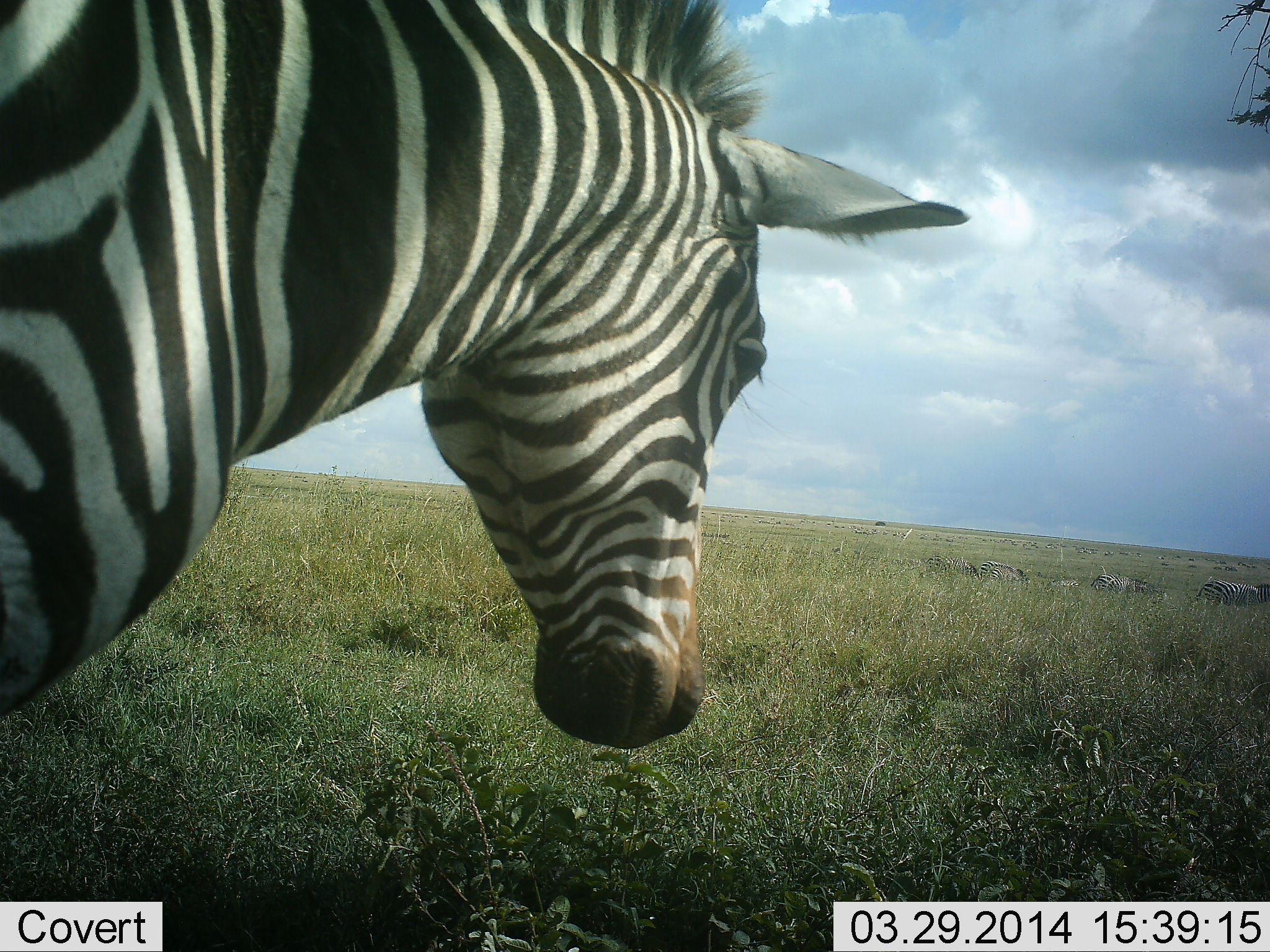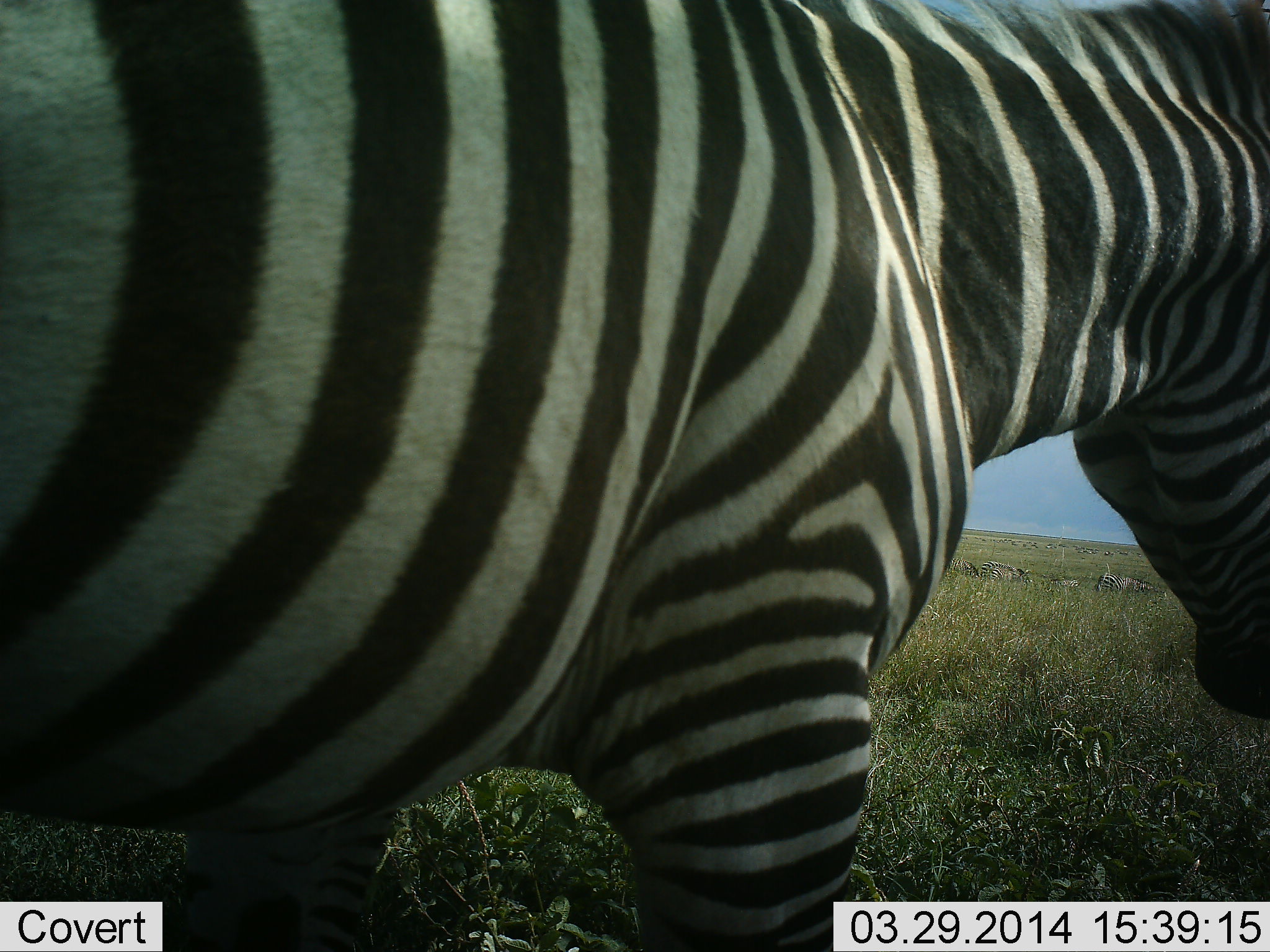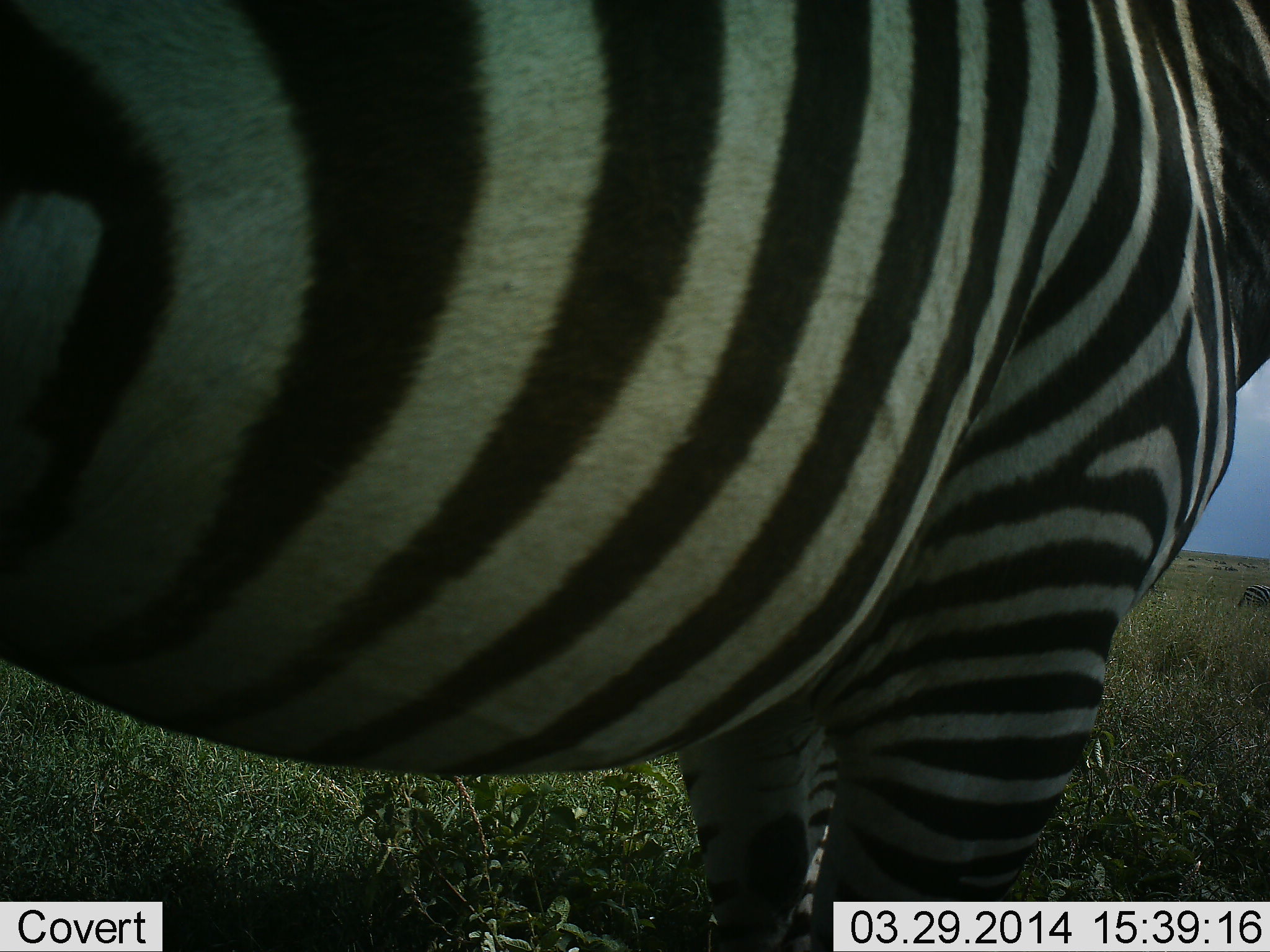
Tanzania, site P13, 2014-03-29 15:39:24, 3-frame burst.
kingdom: Animalia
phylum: Chordata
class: Mammalia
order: Perissodactyla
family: Equidae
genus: Equus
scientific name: Equus quagga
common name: plains zebra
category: zebra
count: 2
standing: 40%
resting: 20%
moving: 80%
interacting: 0%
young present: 0%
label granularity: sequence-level